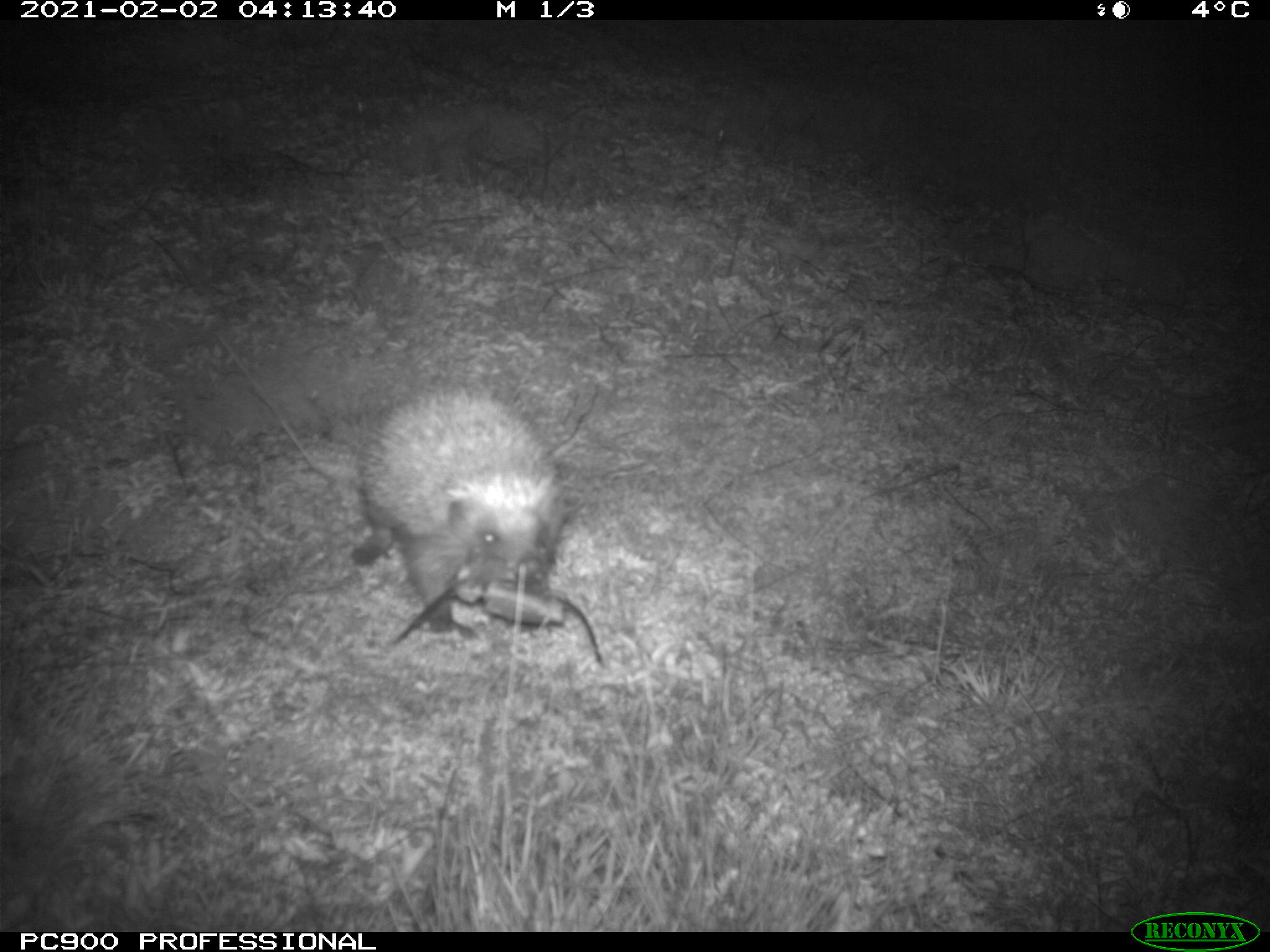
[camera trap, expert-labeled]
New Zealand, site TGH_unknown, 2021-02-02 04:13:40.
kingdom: Animalia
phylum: Chordata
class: Mammalia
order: Eulipotyphla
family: Erinaceidae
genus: Erinaceus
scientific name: Erinaceus europaeus europaeus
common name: european hedgehog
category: hedgehog